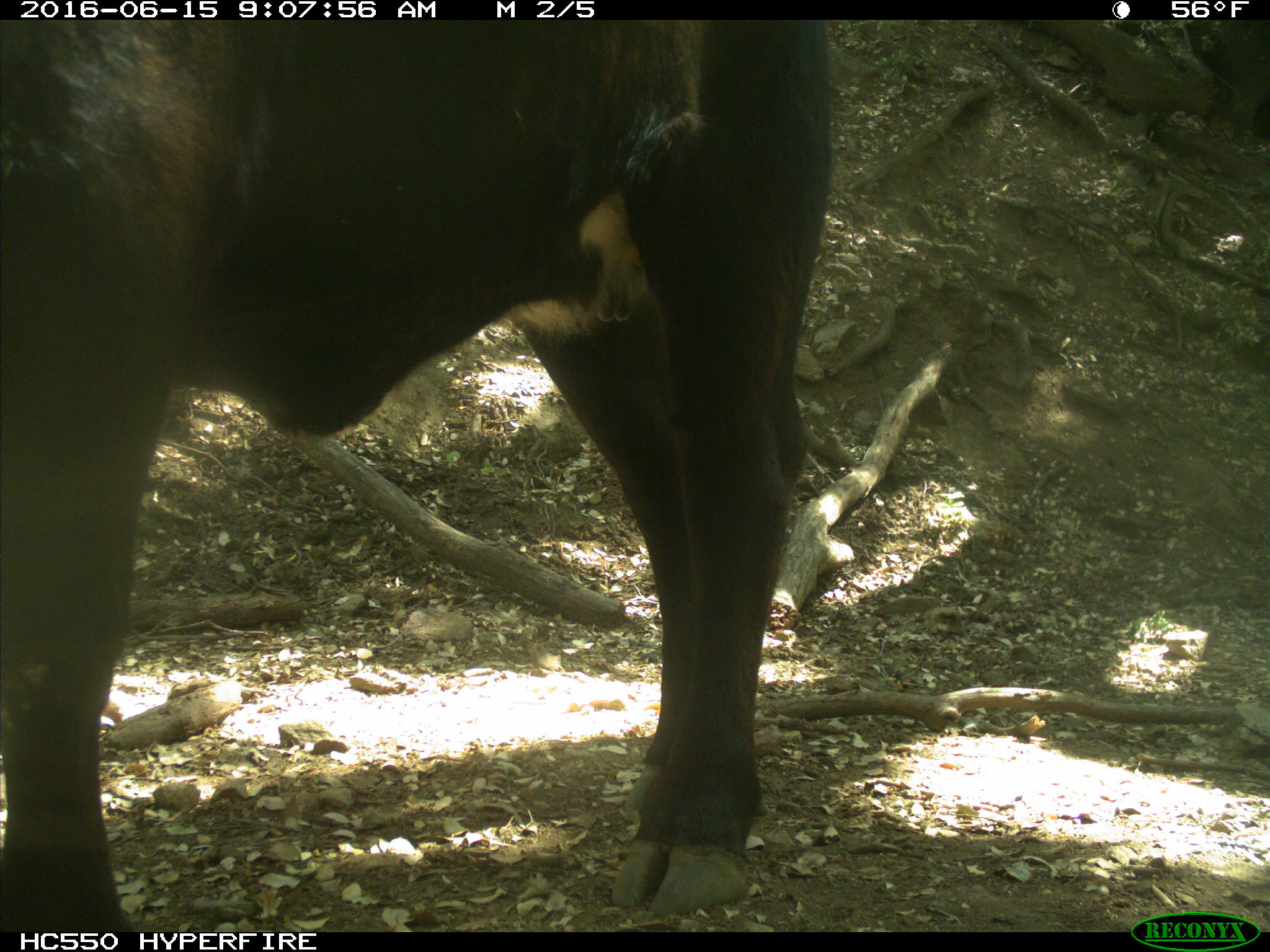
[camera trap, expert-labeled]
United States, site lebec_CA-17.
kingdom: Animalia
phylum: Chordata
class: Mammalia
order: Artiodactyla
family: Bovidae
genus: Bos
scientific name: Bos taurus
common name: domestic cow